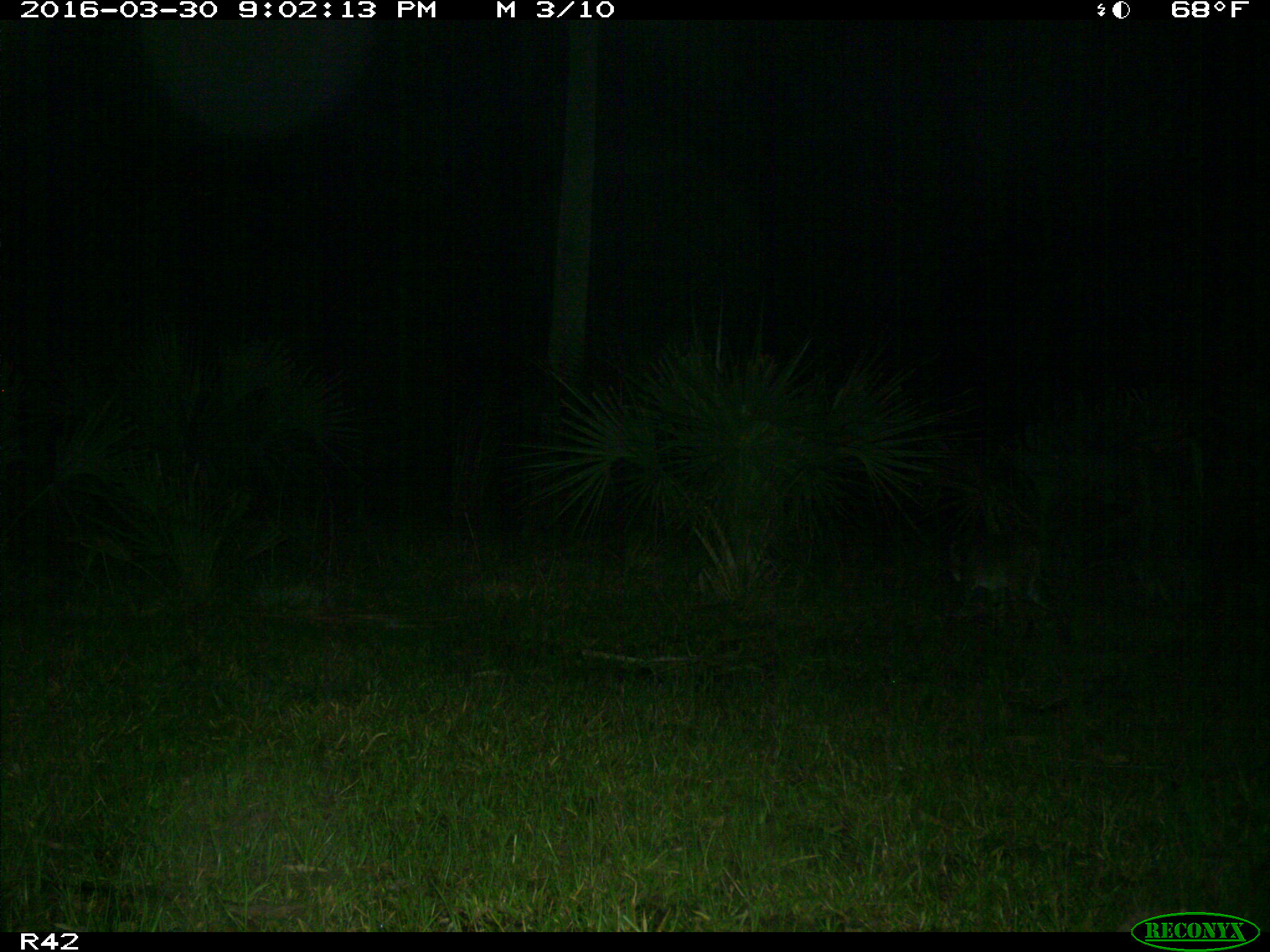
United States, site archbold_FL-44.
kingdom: Animalia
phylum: Chordata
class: Mammalia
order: Carnivora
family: Felidae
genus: Lynx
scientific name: Lynx rufus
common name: bobcat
Lynx rufus (bobcat).